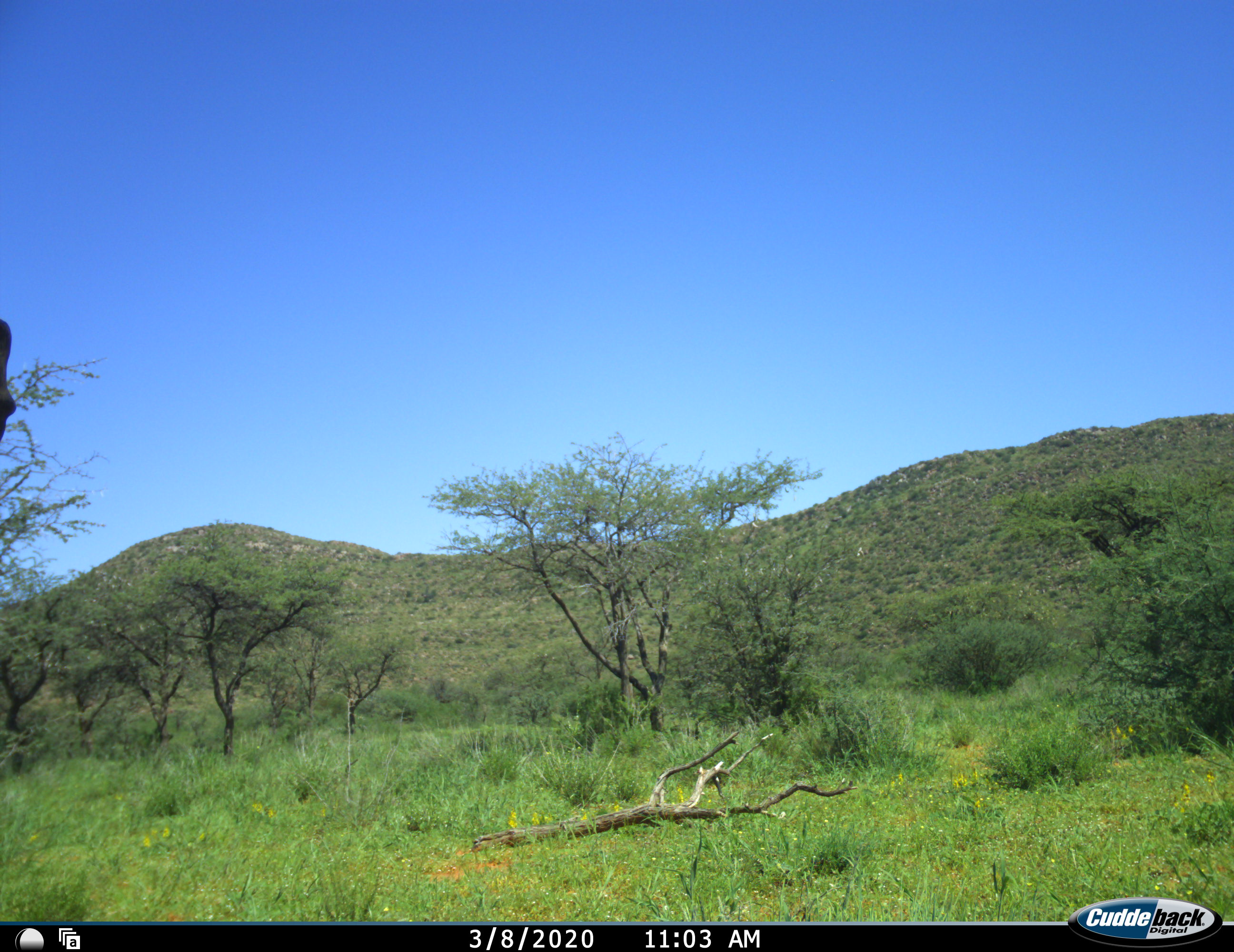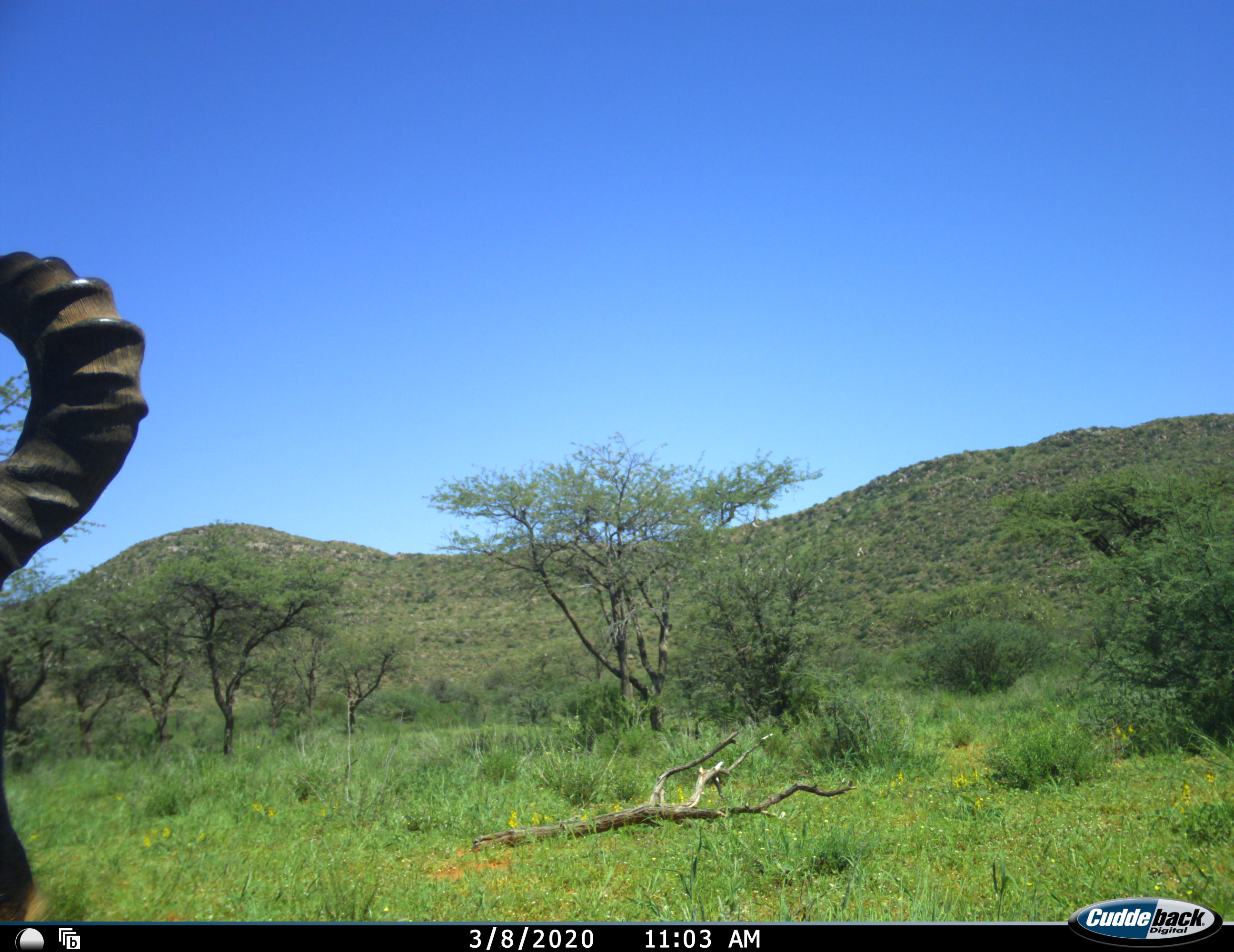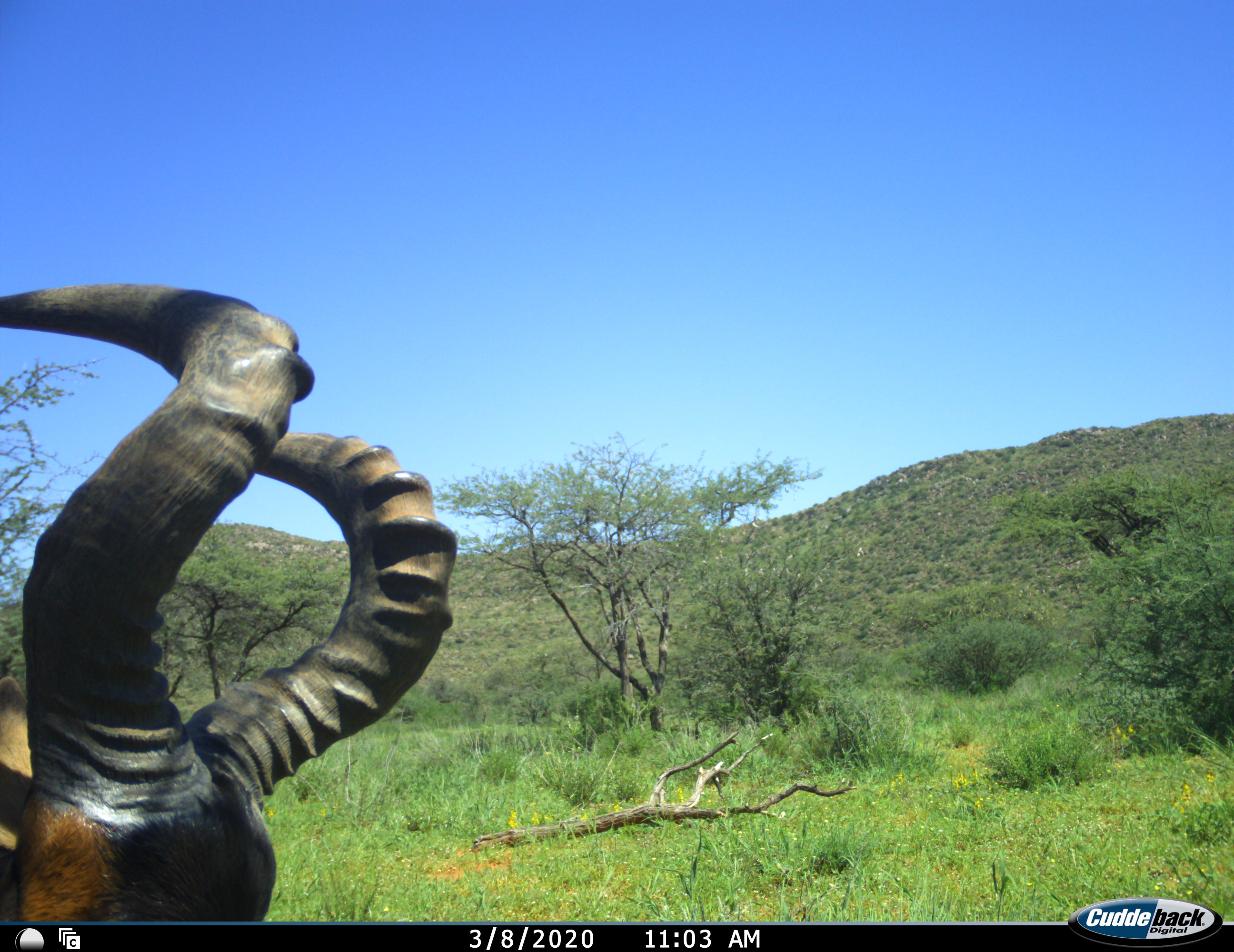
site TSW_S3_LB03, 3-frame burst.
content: unidentified animal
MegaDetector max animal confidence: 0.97